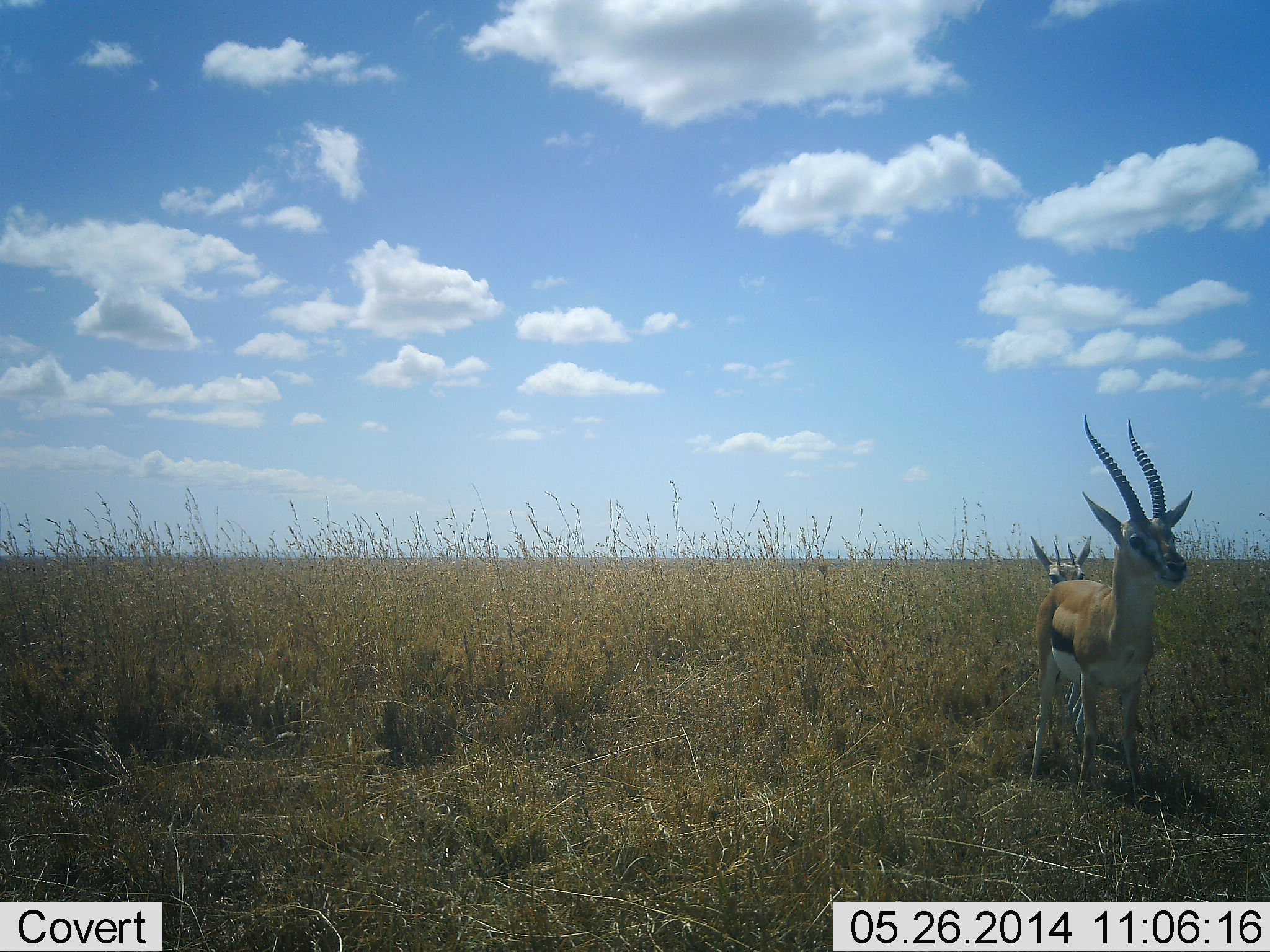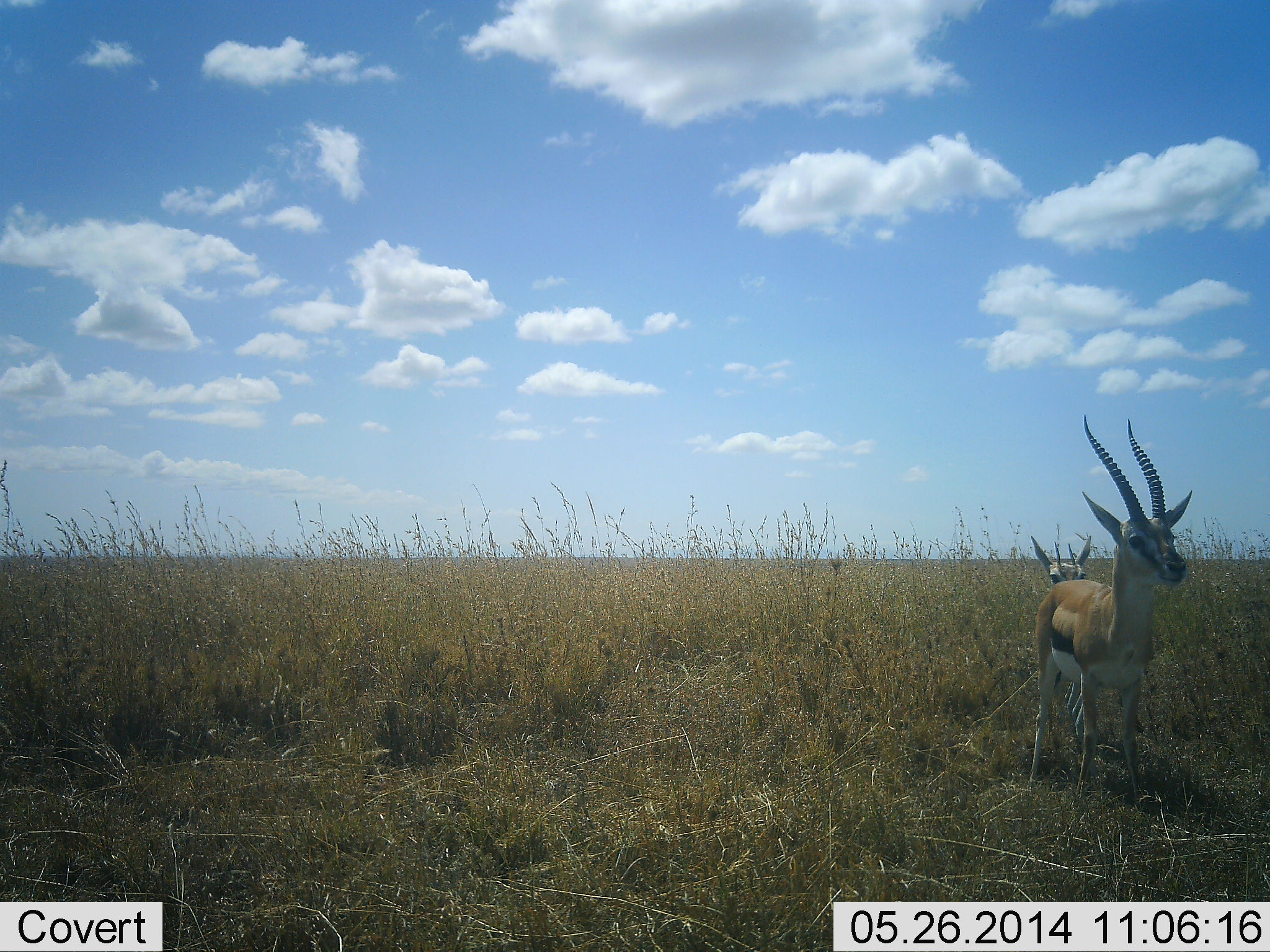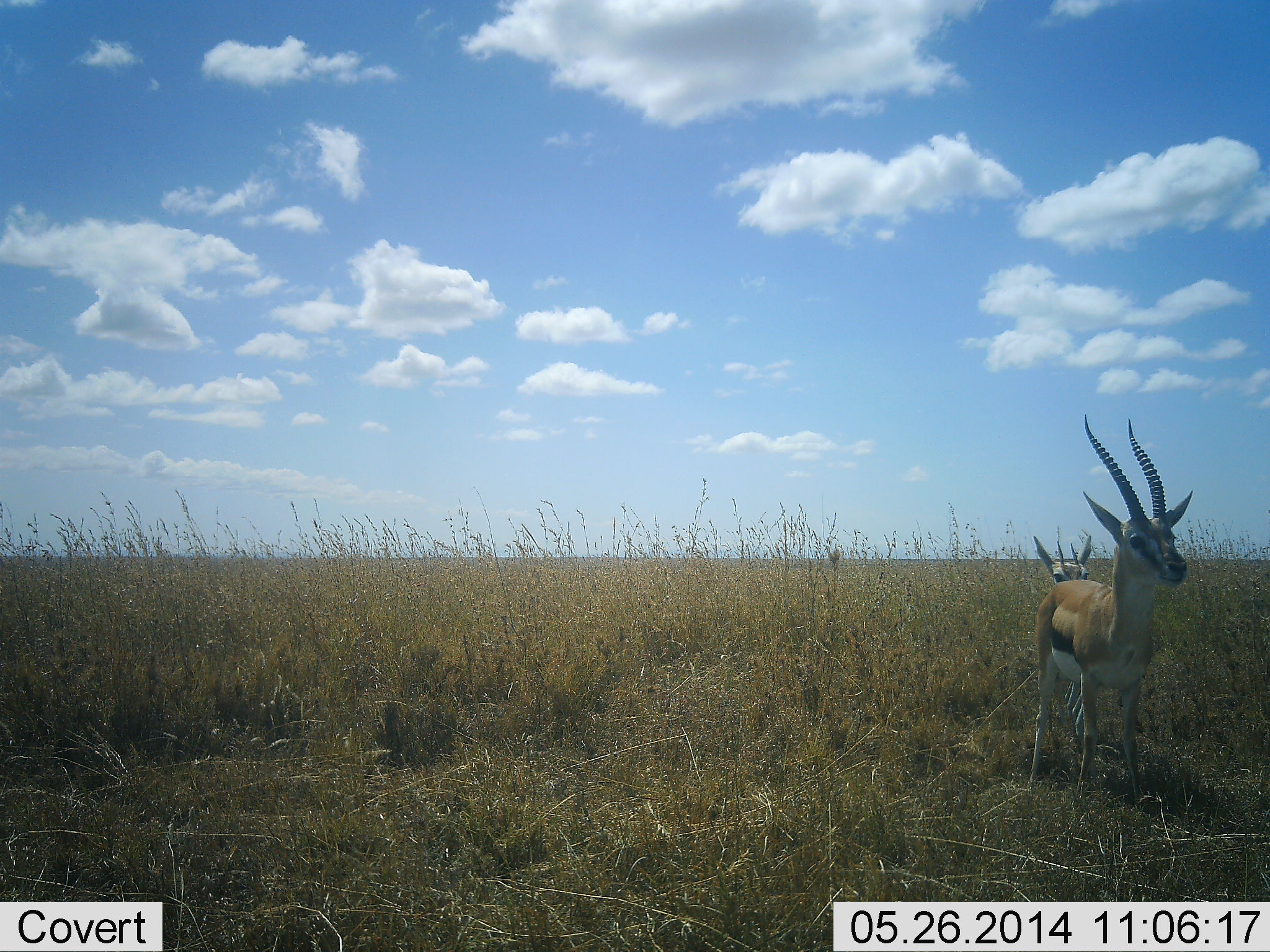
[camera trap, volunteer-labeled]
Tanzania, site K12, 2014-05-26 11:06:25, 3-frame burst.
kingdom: Animalia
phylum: Chordata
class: Mammalia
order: Artiodactyla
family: Bovidae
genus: Eudorcas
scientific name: Eudorcas thomsonii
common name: thomson's gazelle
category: gazellethomsons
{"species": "gazellethomsons (thomson's gazelle) (Eudorcas thomsonii)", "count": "2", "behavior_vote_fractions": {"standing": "100%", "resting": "0%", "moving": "0%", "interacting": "0%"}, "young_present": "30%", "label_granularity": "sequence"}